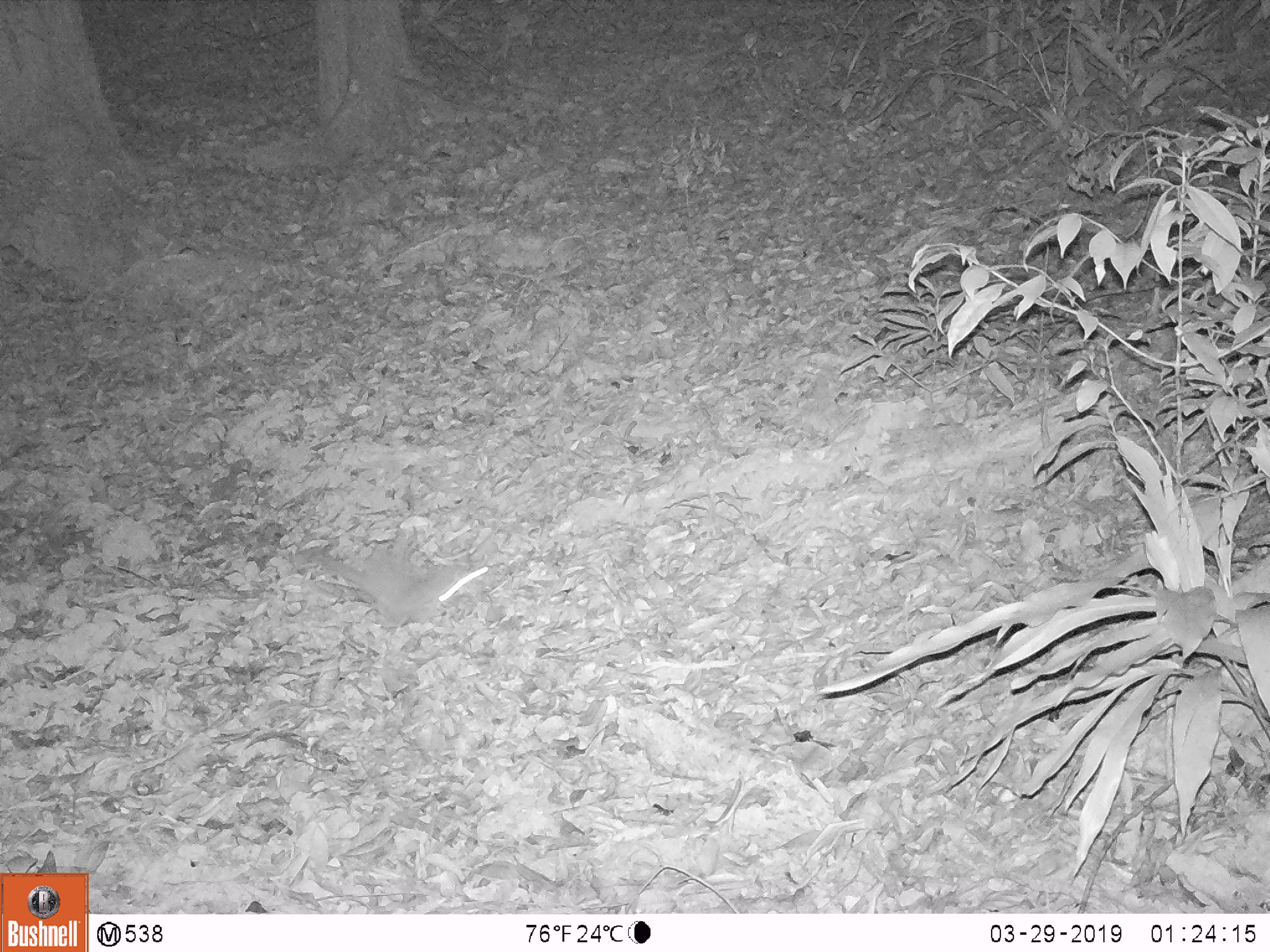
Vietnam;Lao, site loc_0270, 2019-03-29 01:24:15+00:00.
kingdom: Animalia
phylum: Chordata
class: Mammalia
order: Carnivora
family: Mustelidae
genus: Melogale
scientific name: Melogale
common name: ferret badger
Ferret badger (Melogale). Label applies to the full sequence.